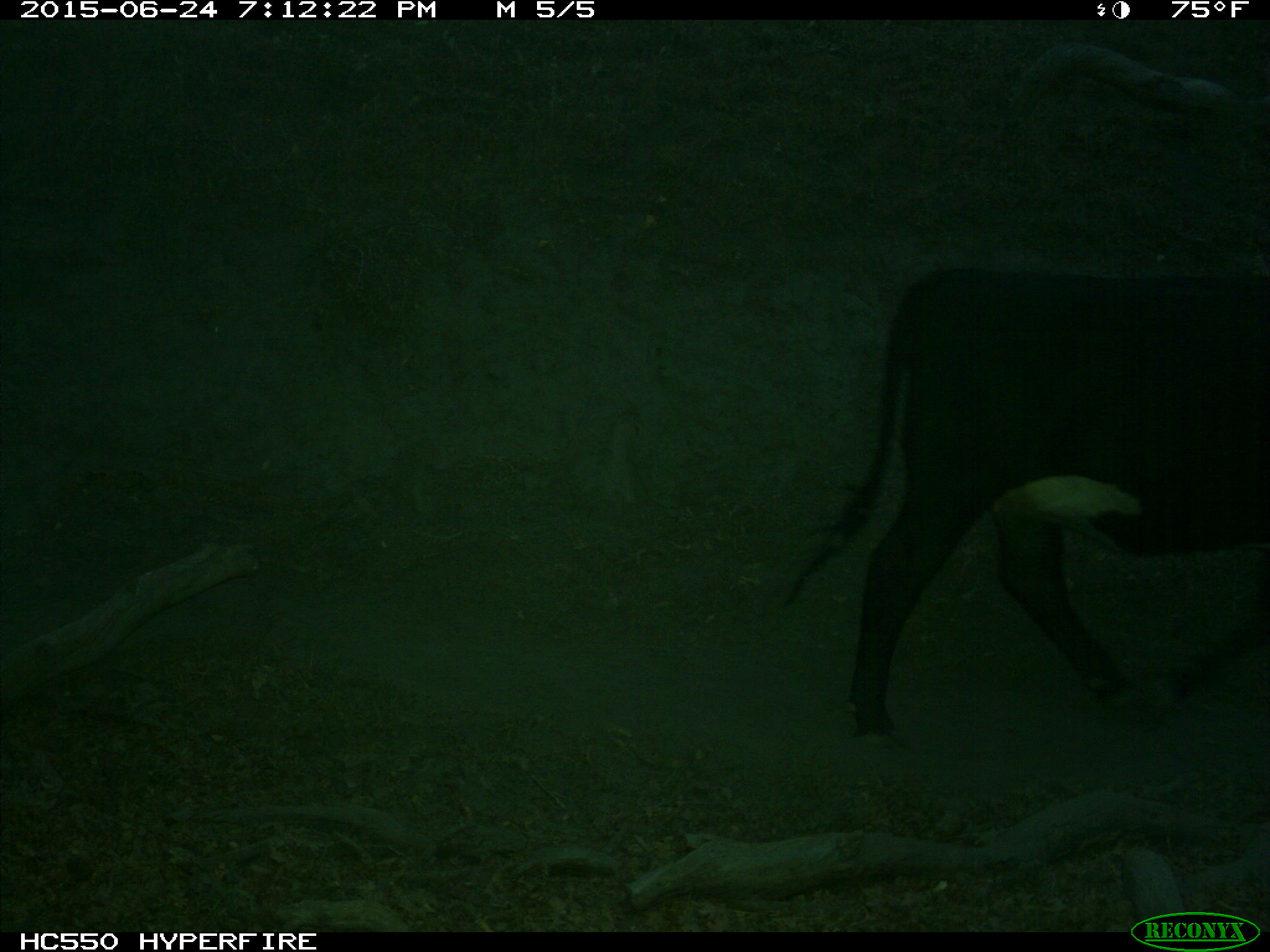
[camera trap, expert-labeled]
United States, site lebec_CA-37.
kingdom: Animalia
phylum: Chordata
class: Mammalia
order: Artiodactyla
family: Bovidae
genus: Bos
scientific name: Bos taurus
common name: domestic cow